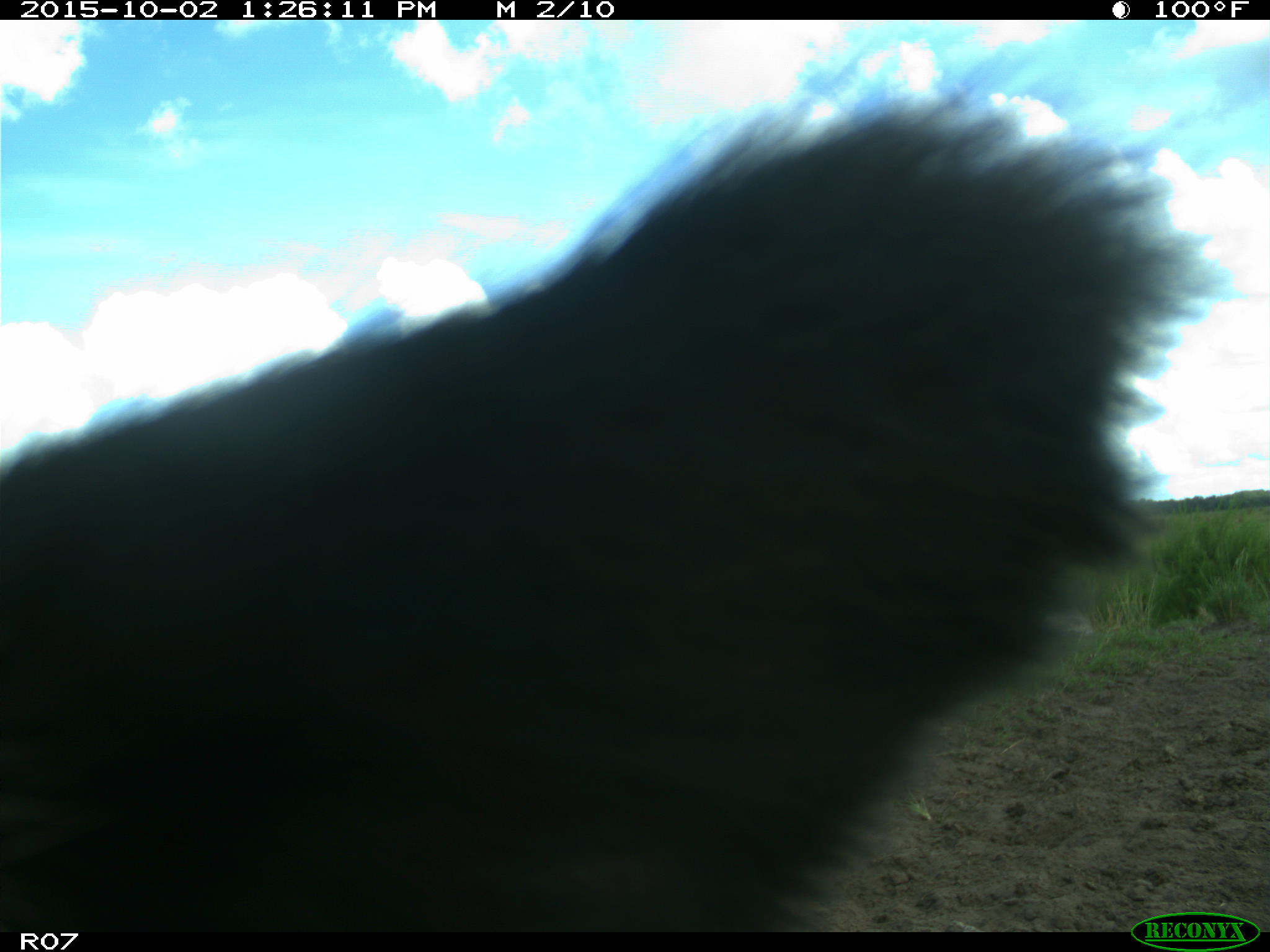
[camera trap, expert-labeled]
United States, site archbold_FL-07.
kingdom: Animalia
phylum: Chordata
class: Mammalia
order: Artiodactyla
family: Bovidae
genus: Bos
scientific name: Bos taurus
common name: domestic cow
Bos taurus (domestic cow).